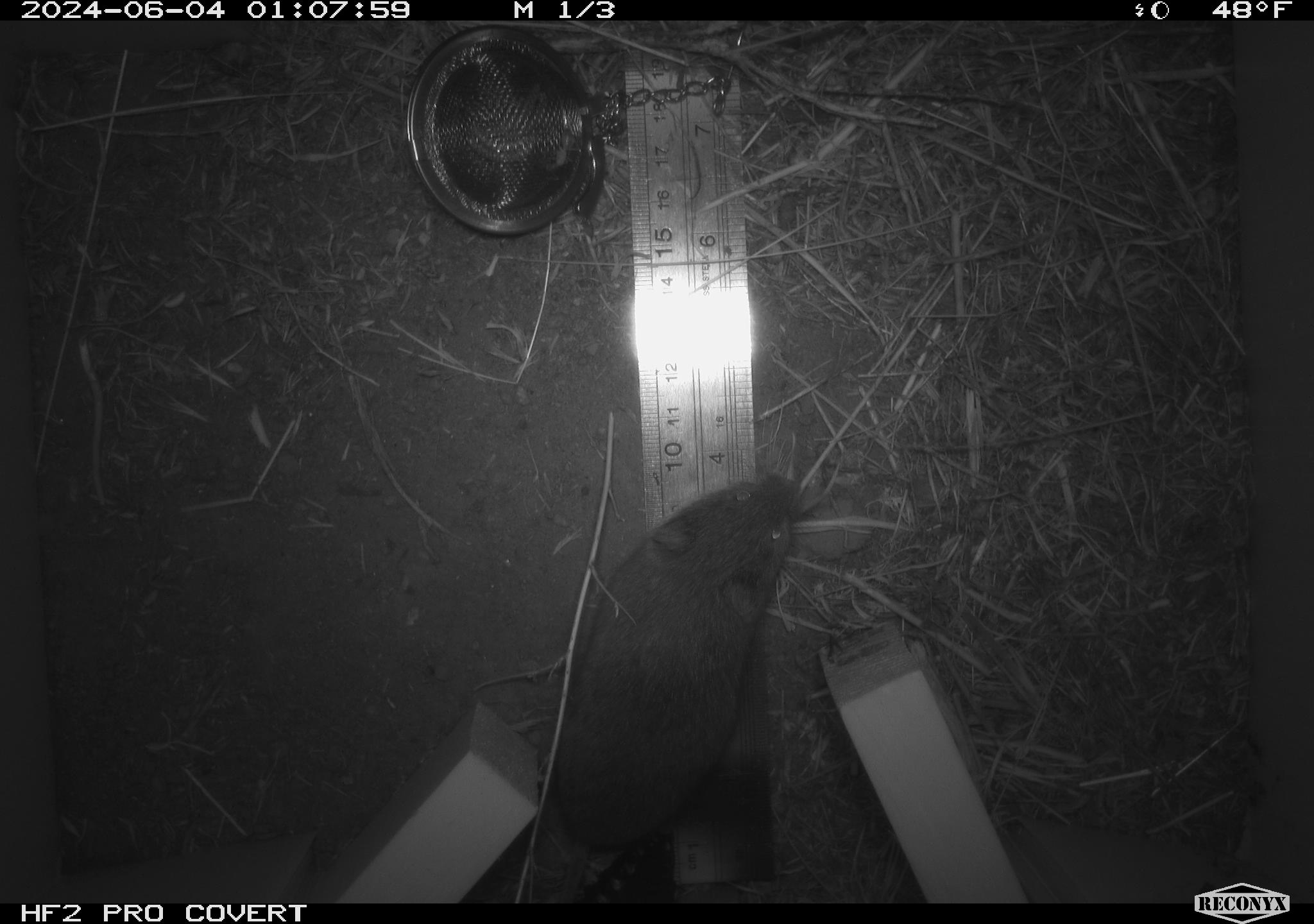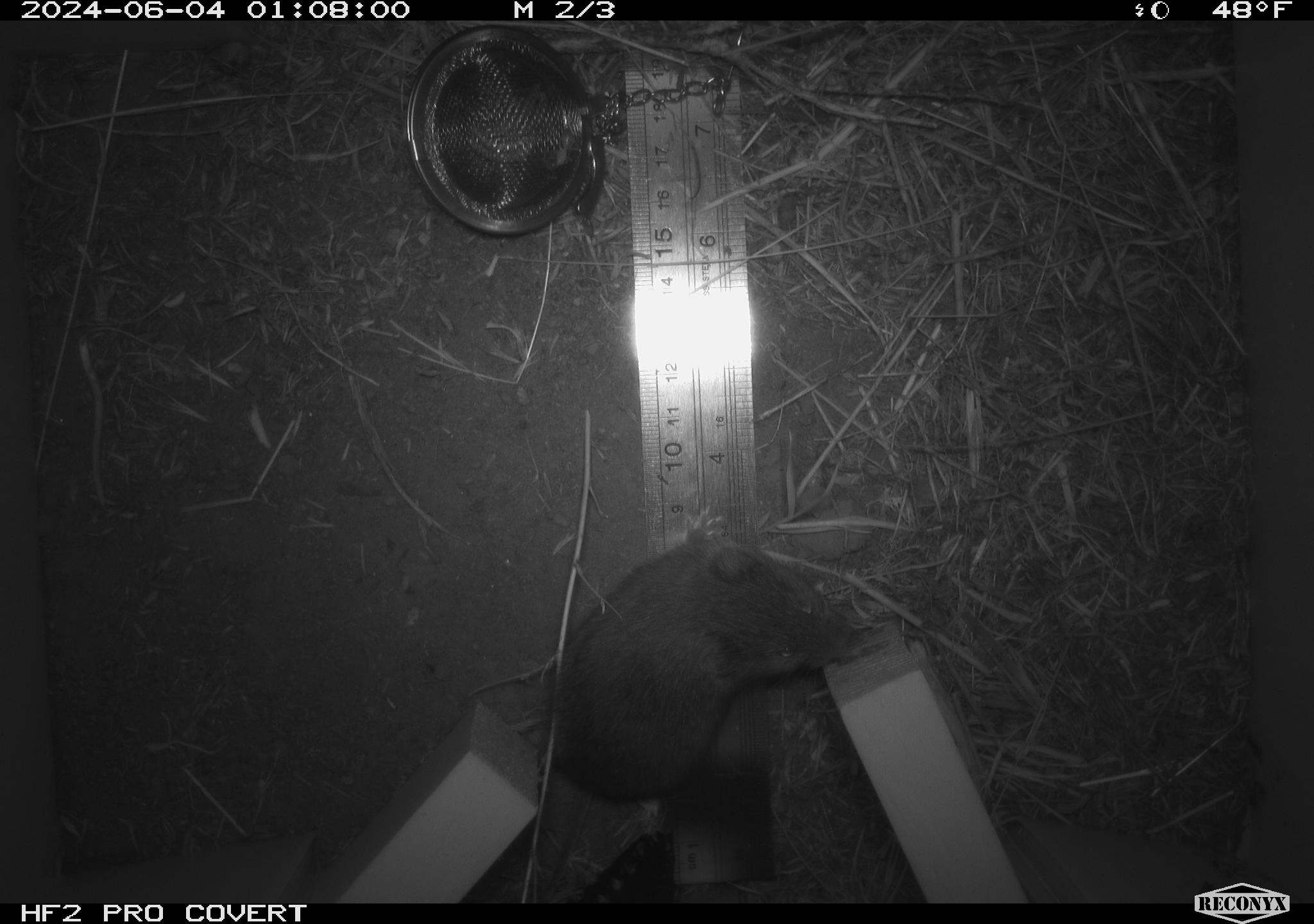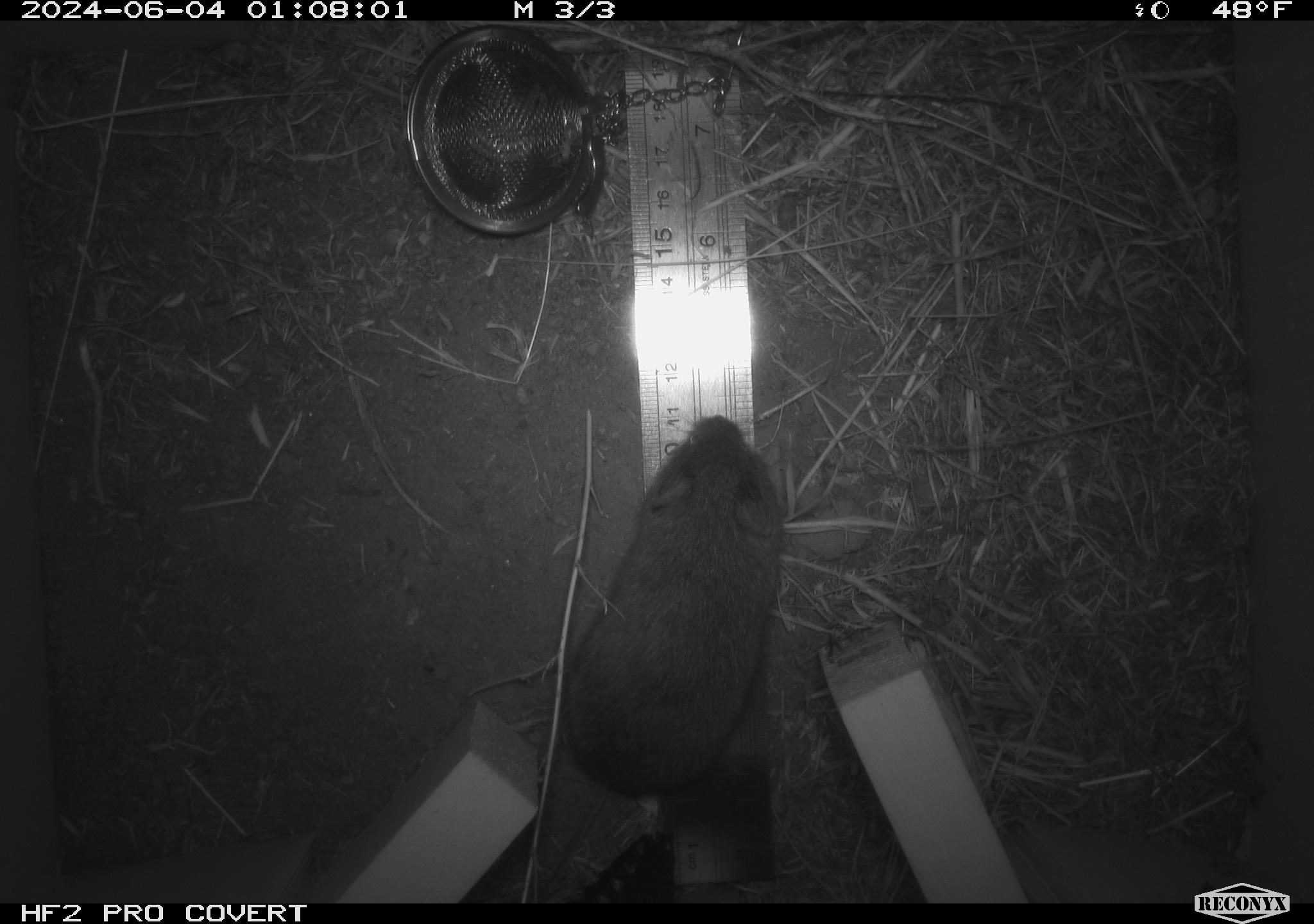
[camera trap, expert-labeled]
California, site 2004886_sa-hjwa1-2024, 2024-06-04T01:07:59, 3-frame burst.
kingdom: Animalia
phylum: Chordata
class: Mammalia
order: Rodentia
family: Cricetidae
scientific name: Cricetidae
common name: hamsters, voles, lemmings, and allies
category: cricetidae family